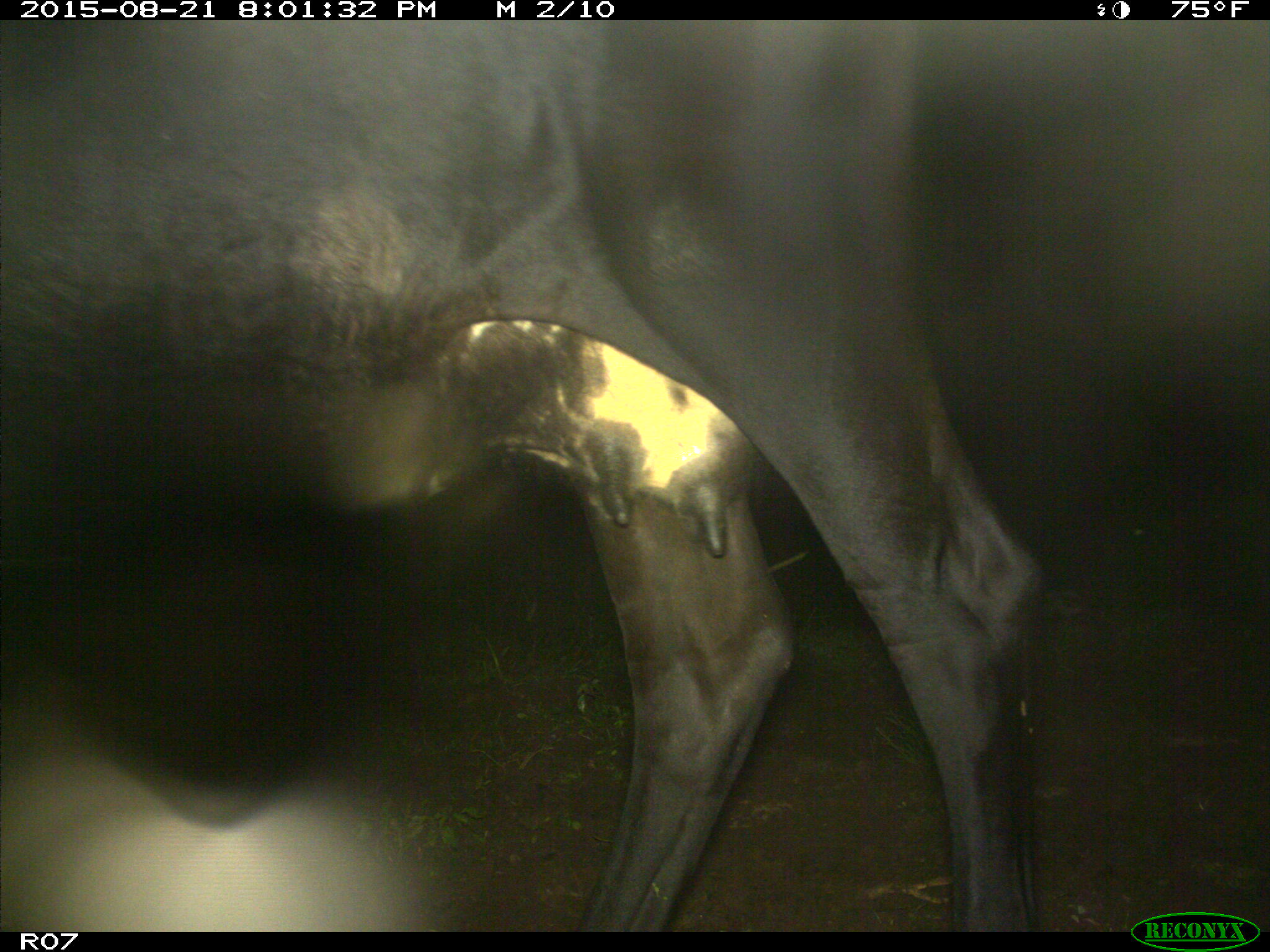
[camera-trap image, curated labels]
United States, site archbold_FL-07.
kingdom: Animalia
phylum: Chordata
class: Mammalia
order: Artiodactyla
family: Bovidae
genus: Bos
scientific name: Bos taurus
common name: domestic cow